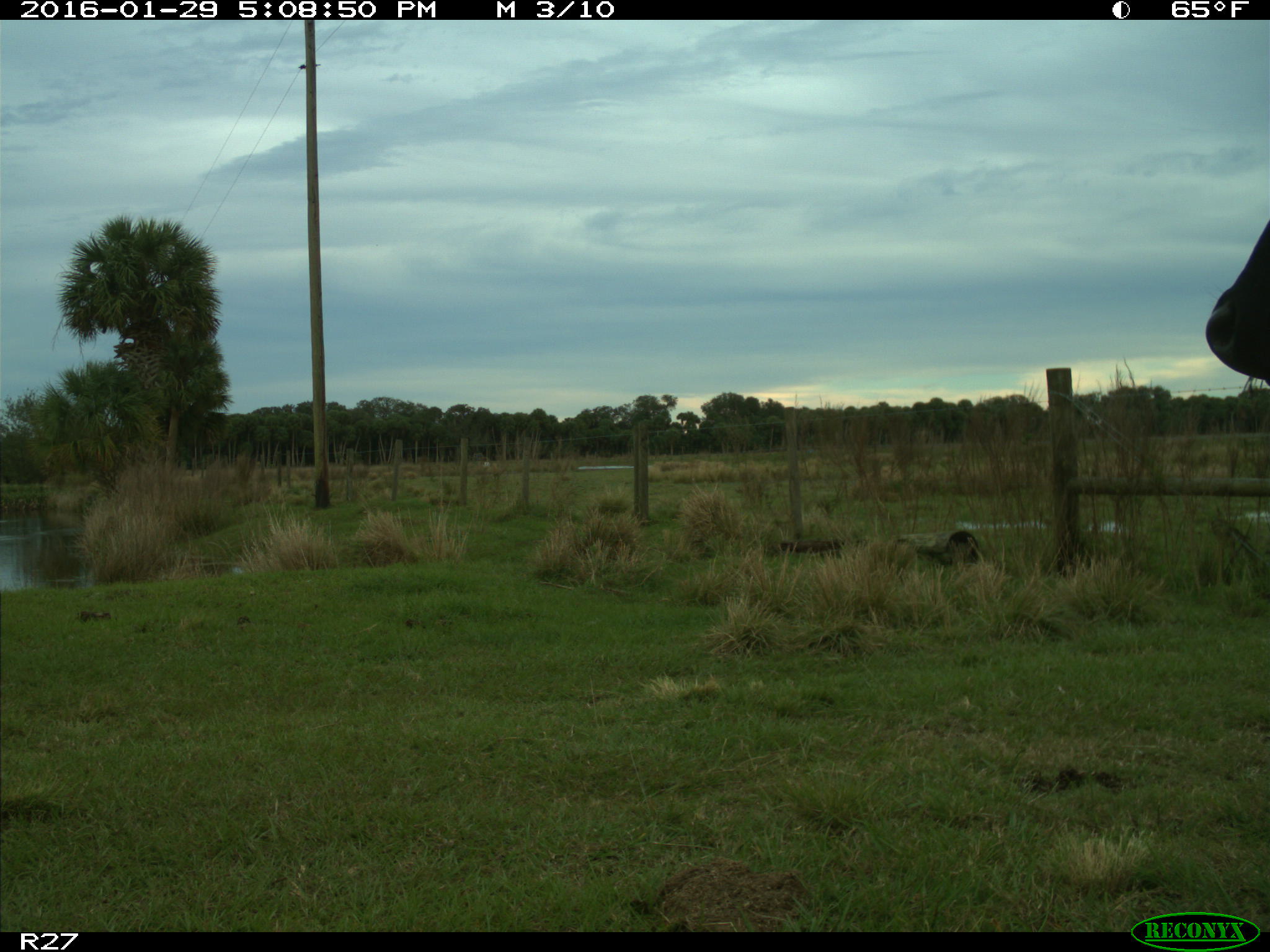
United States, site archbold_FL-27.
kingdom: Animalia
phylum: Chordata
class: Mammalia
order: Artiodactyla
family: Bovidae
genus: Bos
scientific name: Bos taurus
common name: domestic cow